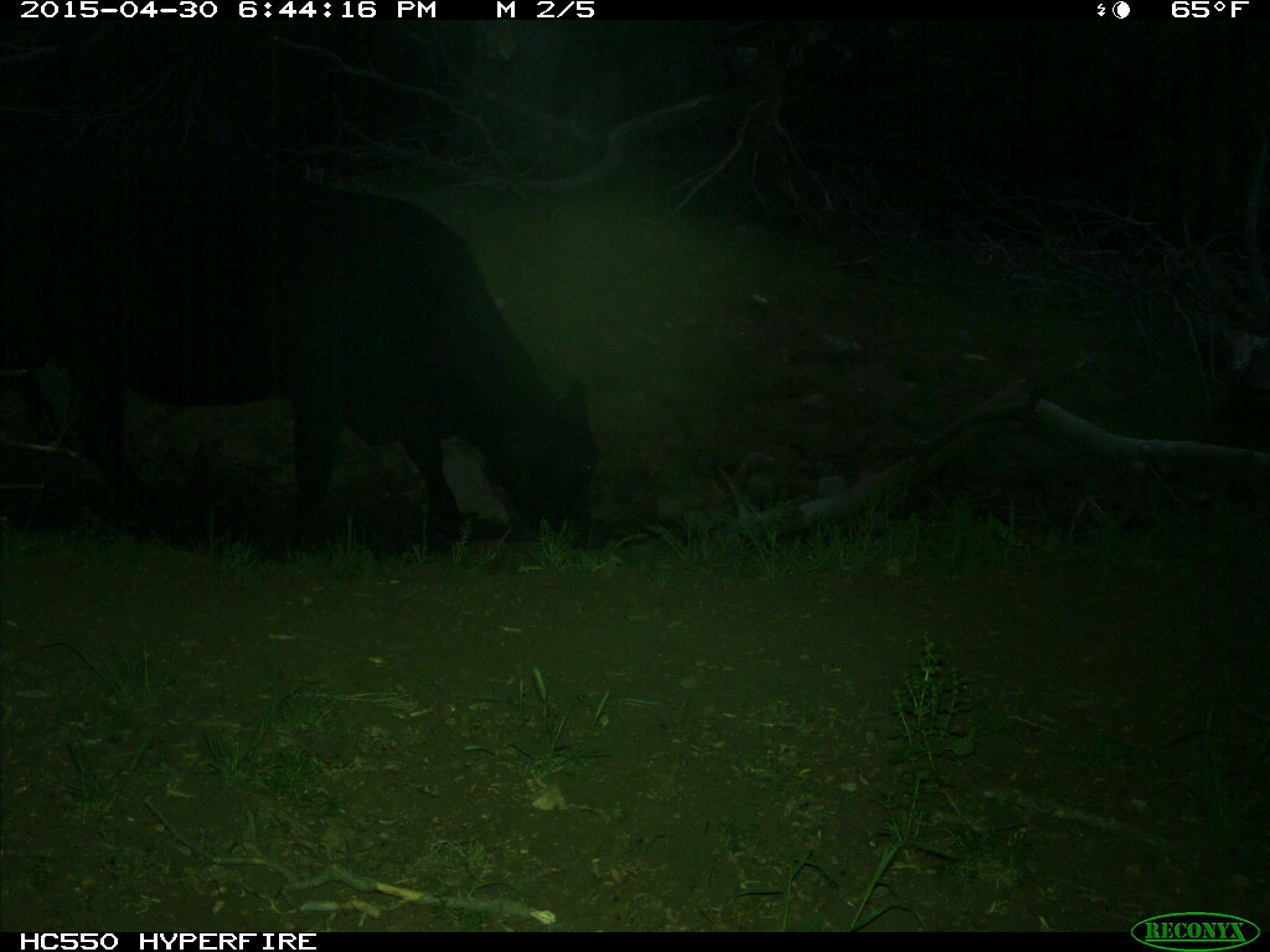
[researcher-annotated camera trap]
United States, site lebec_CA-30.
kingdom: Animalia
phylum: Chordata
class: Mammalia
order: Artiodactyla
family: Bovidae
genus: Bos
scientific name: Bos taurus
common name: domestic cow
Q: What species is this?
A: Bos taurus (domestic cow).